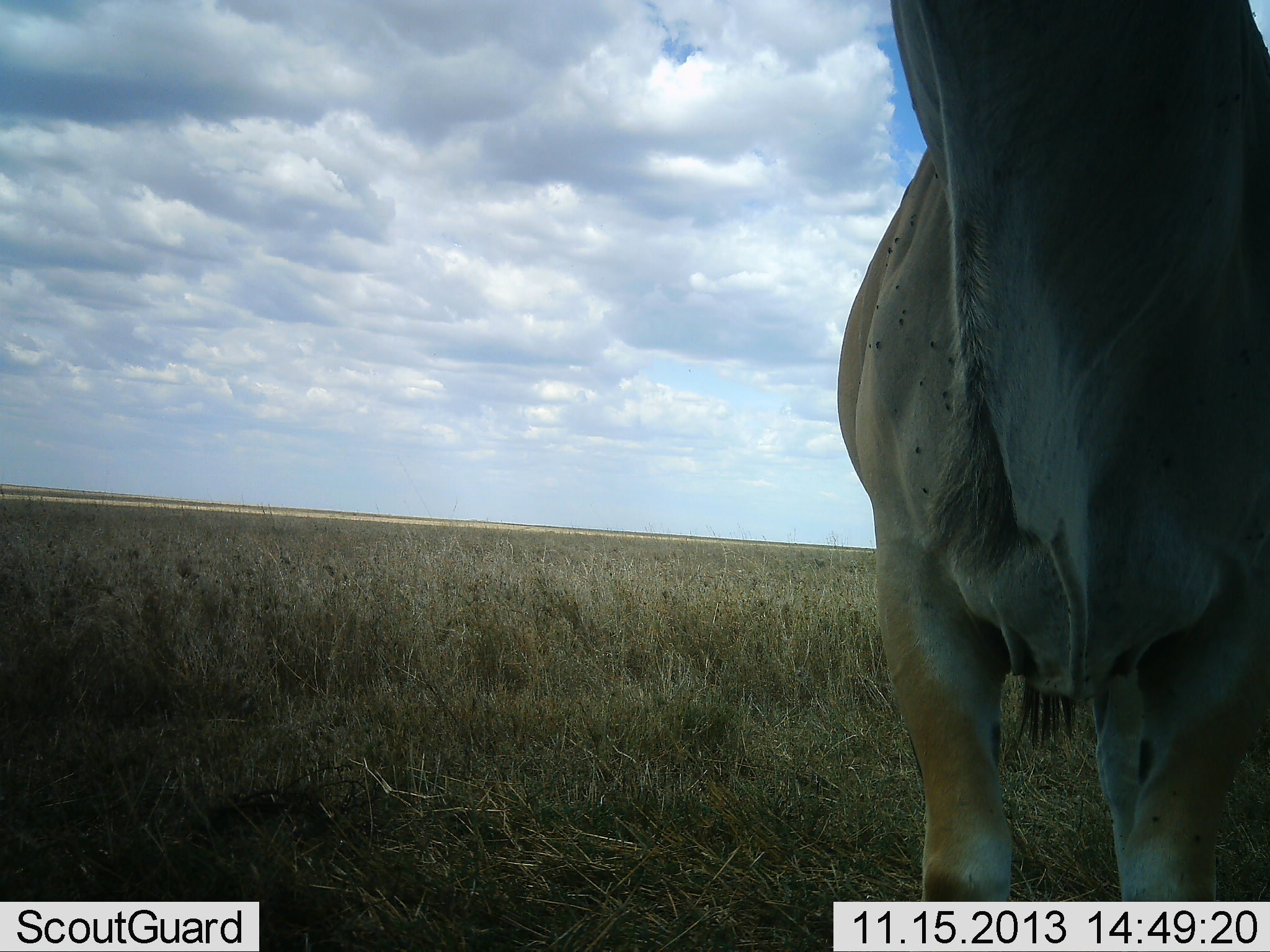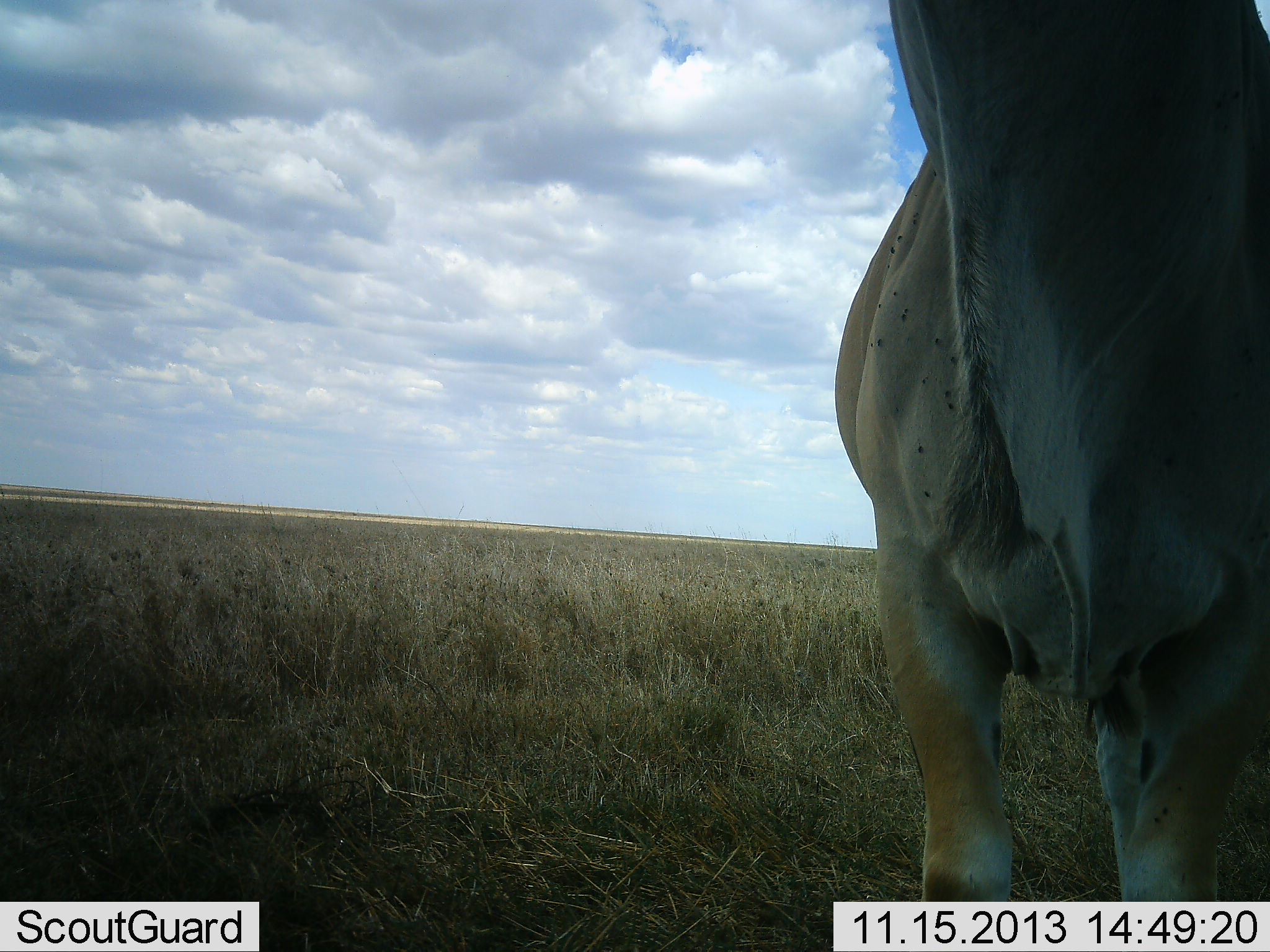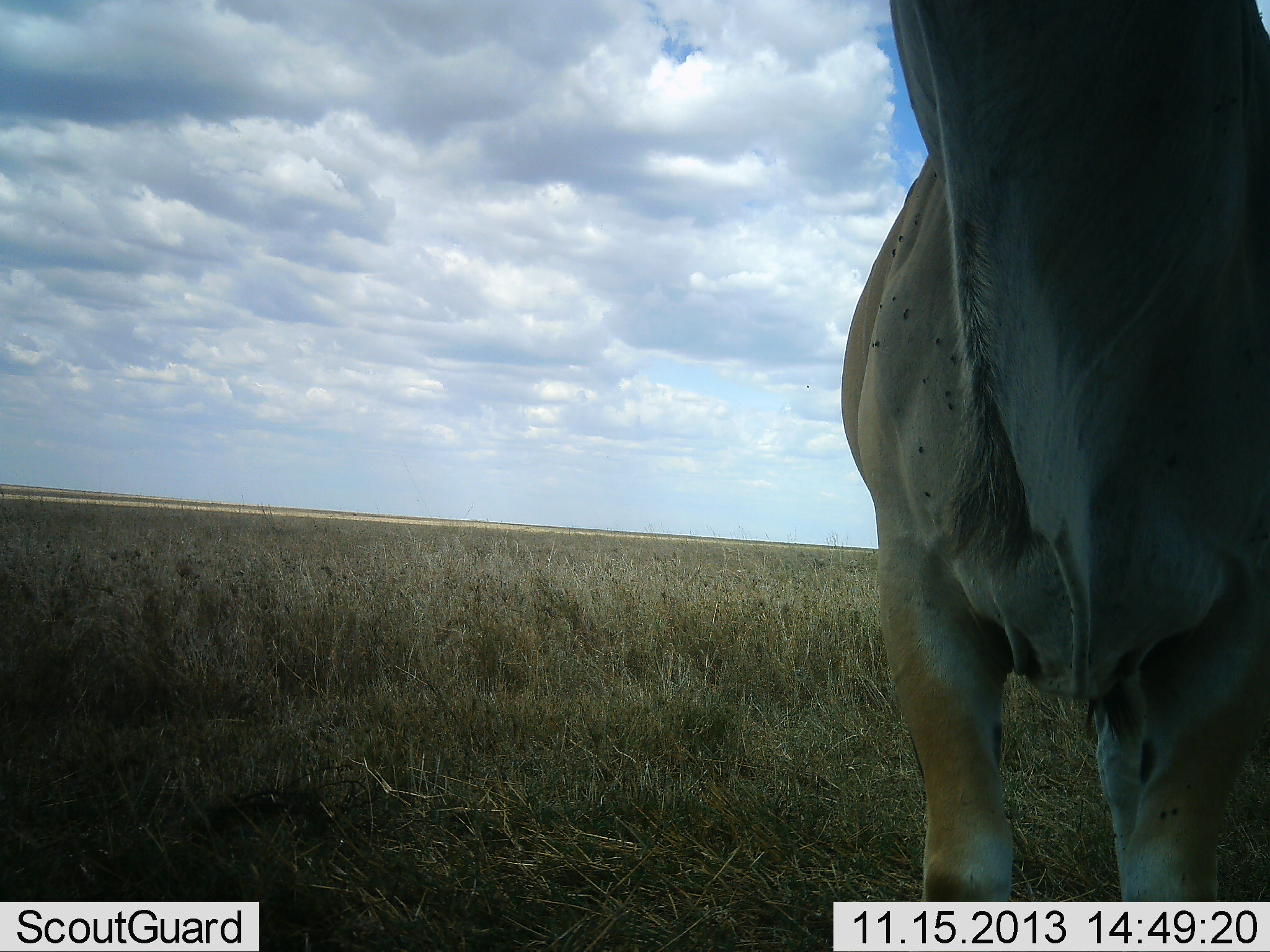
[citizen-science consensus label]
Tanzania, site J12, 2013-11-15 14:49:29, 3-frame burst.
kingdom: Animalia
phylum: Chordata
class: Mammalia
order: Artiodactyla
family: Bovidae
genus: Tragelaphus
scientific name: Tragelaphus oryx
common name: eland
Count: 1.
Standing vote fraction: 100%.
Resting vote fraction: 0%.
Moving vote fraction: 0%.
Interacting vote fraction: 0%.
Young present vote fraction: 0%.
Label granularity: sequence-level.